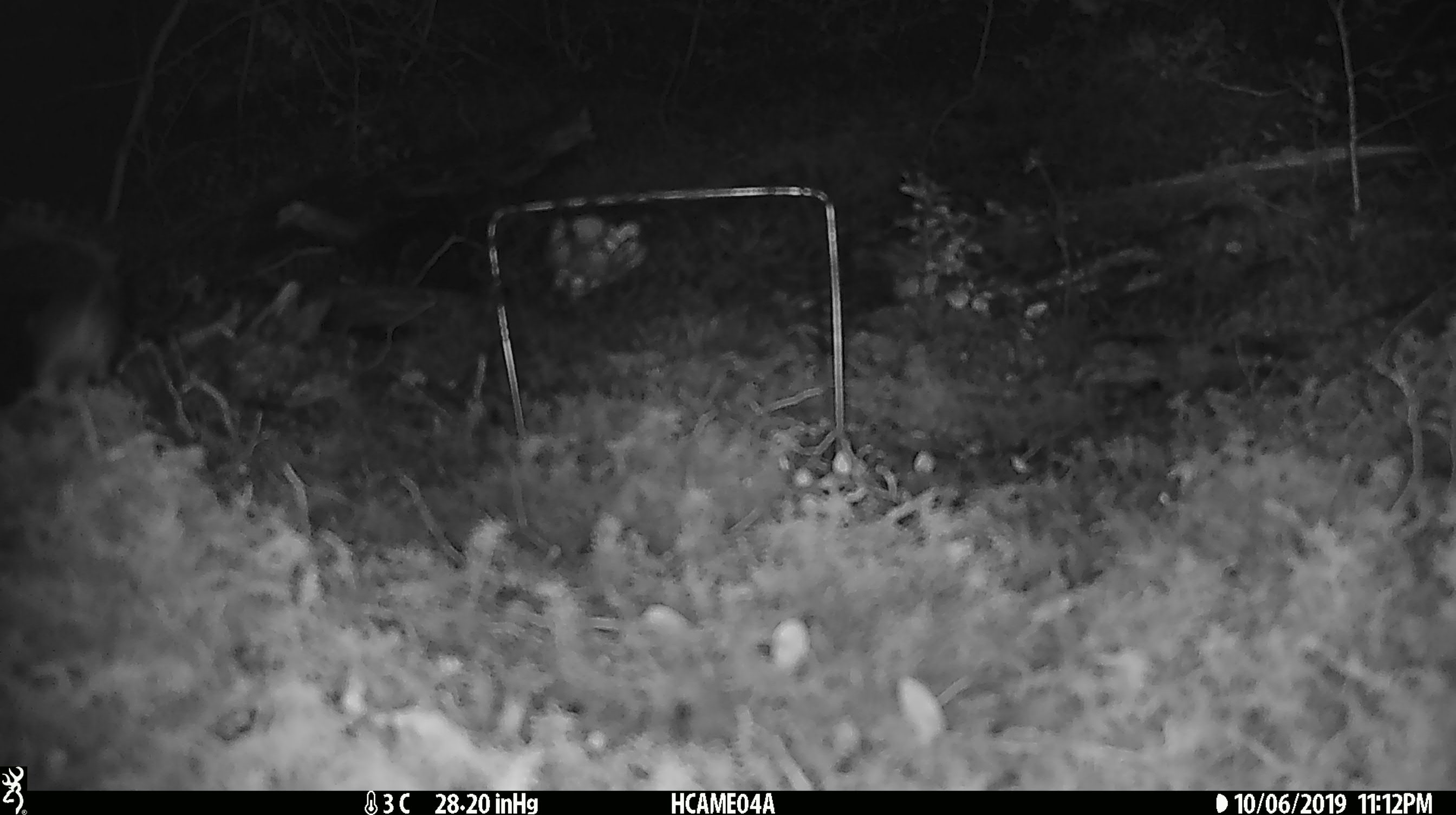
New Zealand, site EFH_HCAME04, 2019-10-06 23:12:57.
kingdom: Animalia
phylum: Chordata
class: Mammalia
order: Rodentia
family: Muridae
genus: Mus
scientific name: Mus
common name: mouse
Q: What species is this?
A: Mouse (Mus).